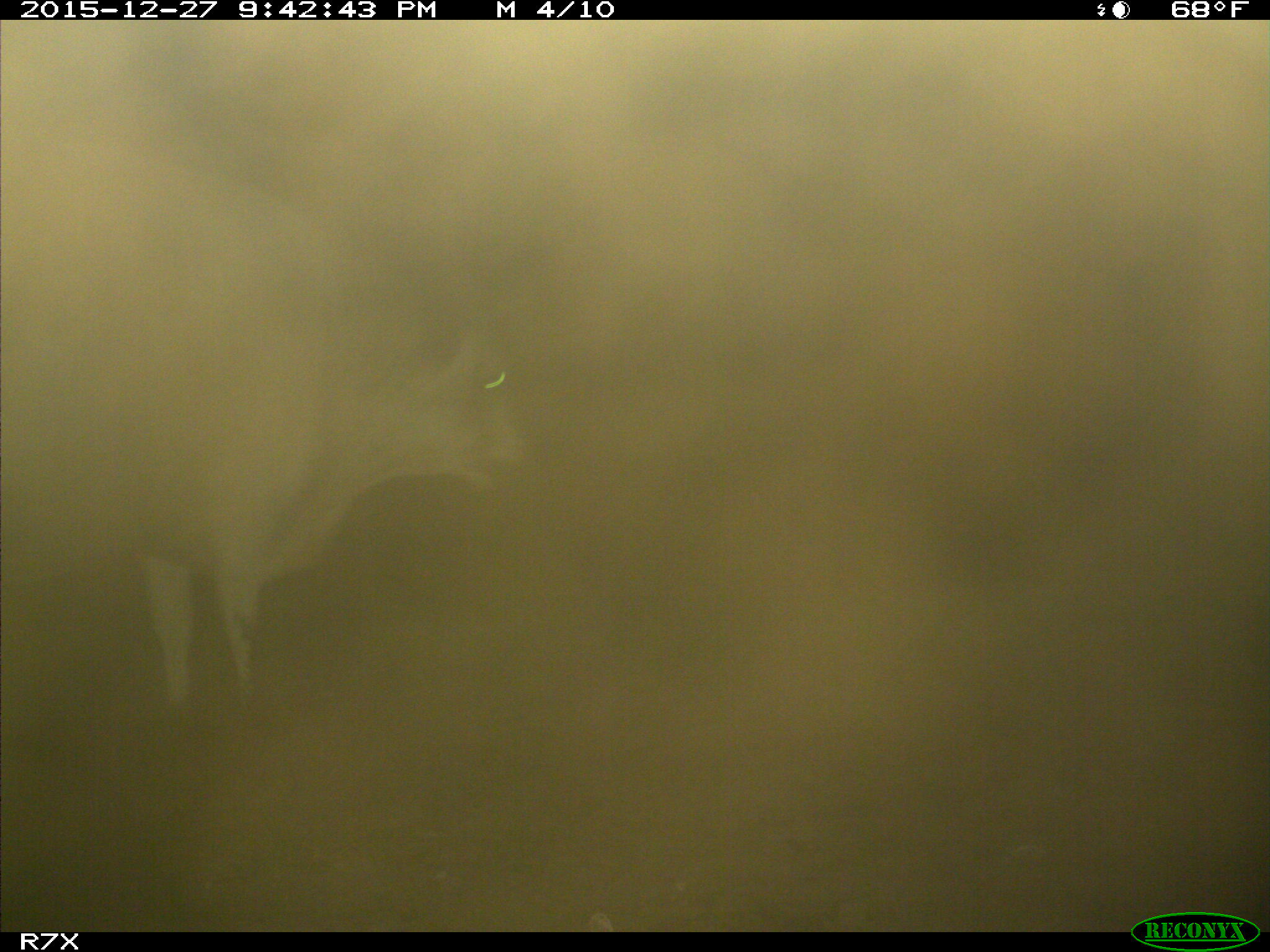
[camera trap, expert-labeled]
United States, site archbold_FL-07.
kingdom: Animalia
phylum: Chordata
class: Mammalia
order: Artiodactyla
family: Bovidae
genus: Bos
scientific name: Bos taurus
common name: domestic cow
Bos taurus (domestic cow).